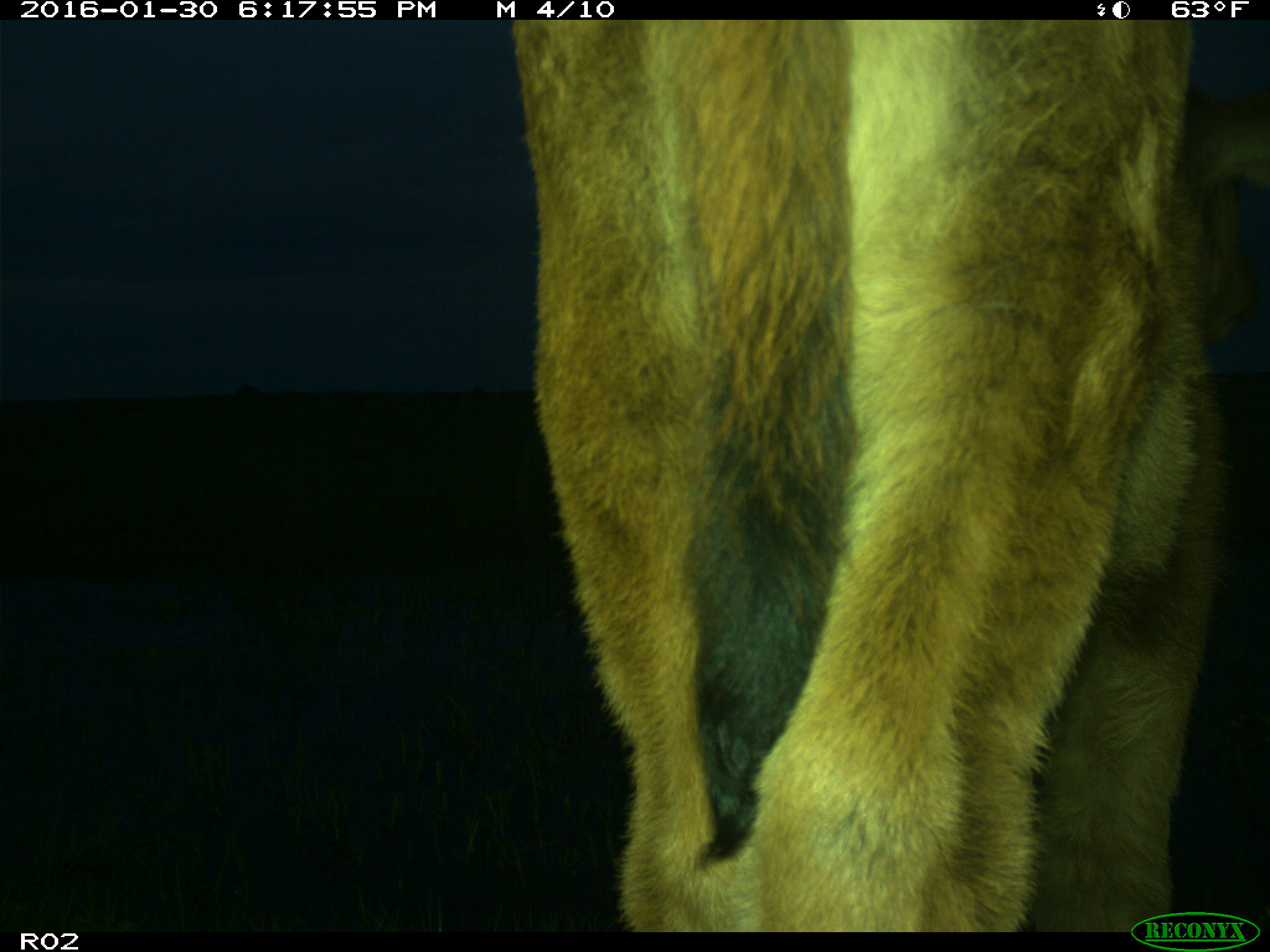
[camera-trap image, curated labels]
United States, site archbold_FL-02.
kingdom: Animalia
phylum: Chordata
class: Mammalia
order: Artiodactyla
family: Bovidae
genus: Bos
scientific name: Bos taurus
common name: domestic cow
Bos taurus (domestic cow).